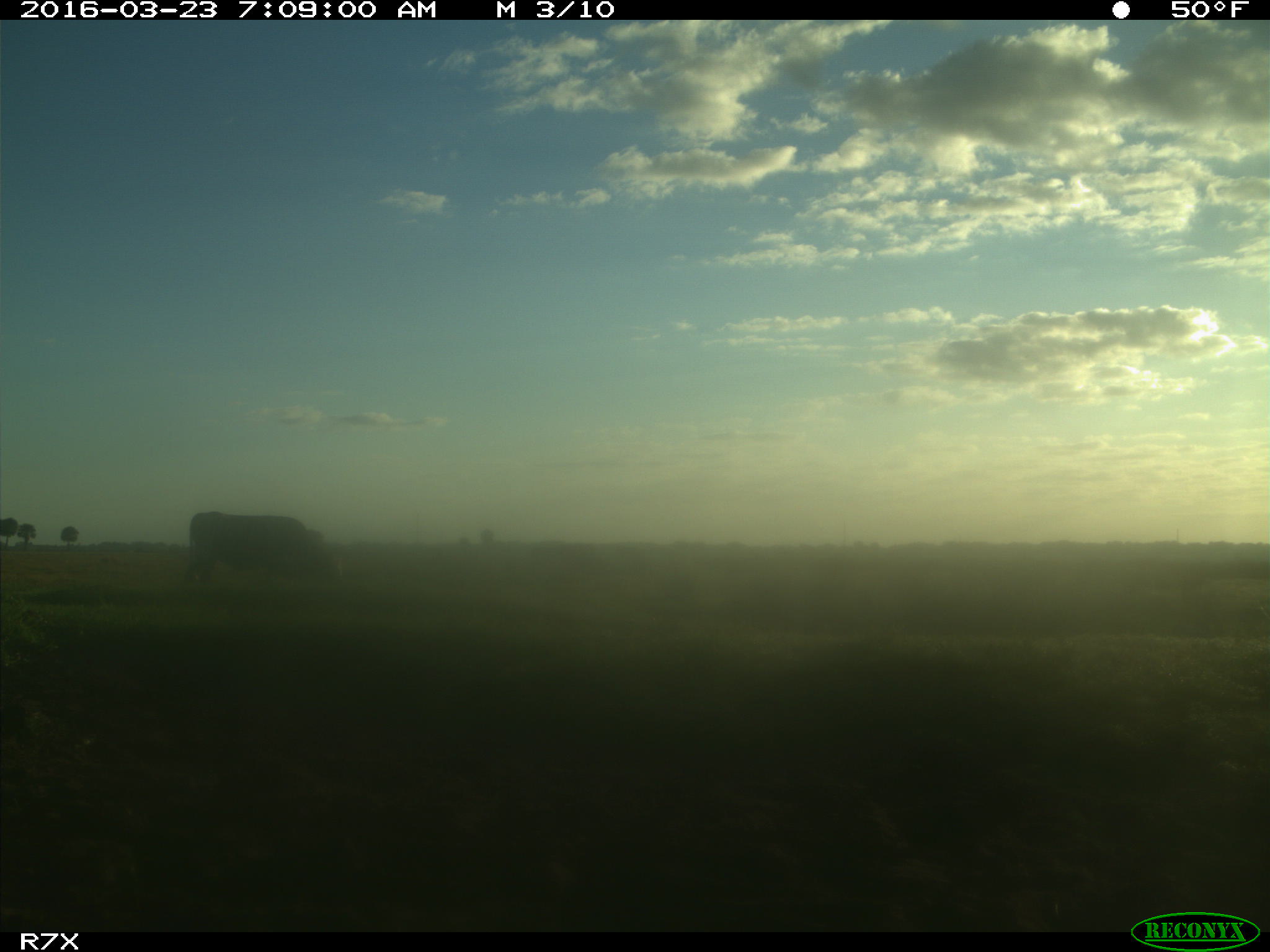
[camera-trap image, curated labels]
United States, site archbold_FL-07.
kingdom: Animalia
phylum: Chordata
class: Mammalia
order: Artiodactyla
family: Bovidae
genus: Bos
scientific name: Bos taurus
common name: domestic cow